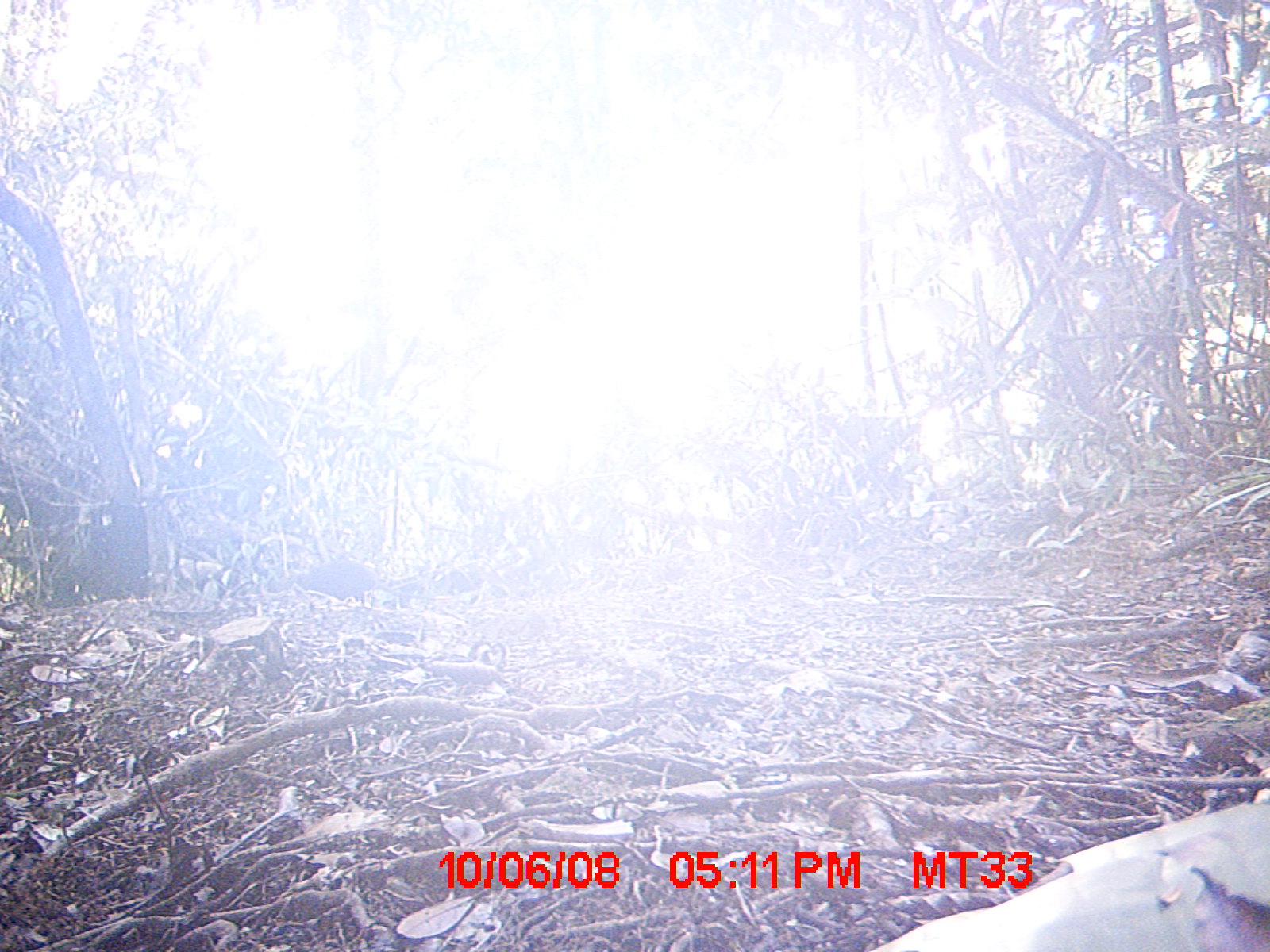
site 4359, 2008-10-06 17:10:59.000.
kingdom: Animalia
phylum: Chordata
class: Aves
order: Coraciiformes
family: Brachypteraciidae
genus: Brachypteracias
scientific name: Brachypteracias squamiger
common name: scaly ground-roller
Brachypteracias squamiger (scaly ground-roller), count 1.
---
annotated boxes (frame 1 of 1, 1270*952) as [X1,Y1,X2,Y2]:
brachypteracias squamiger: [291,558,459,605]